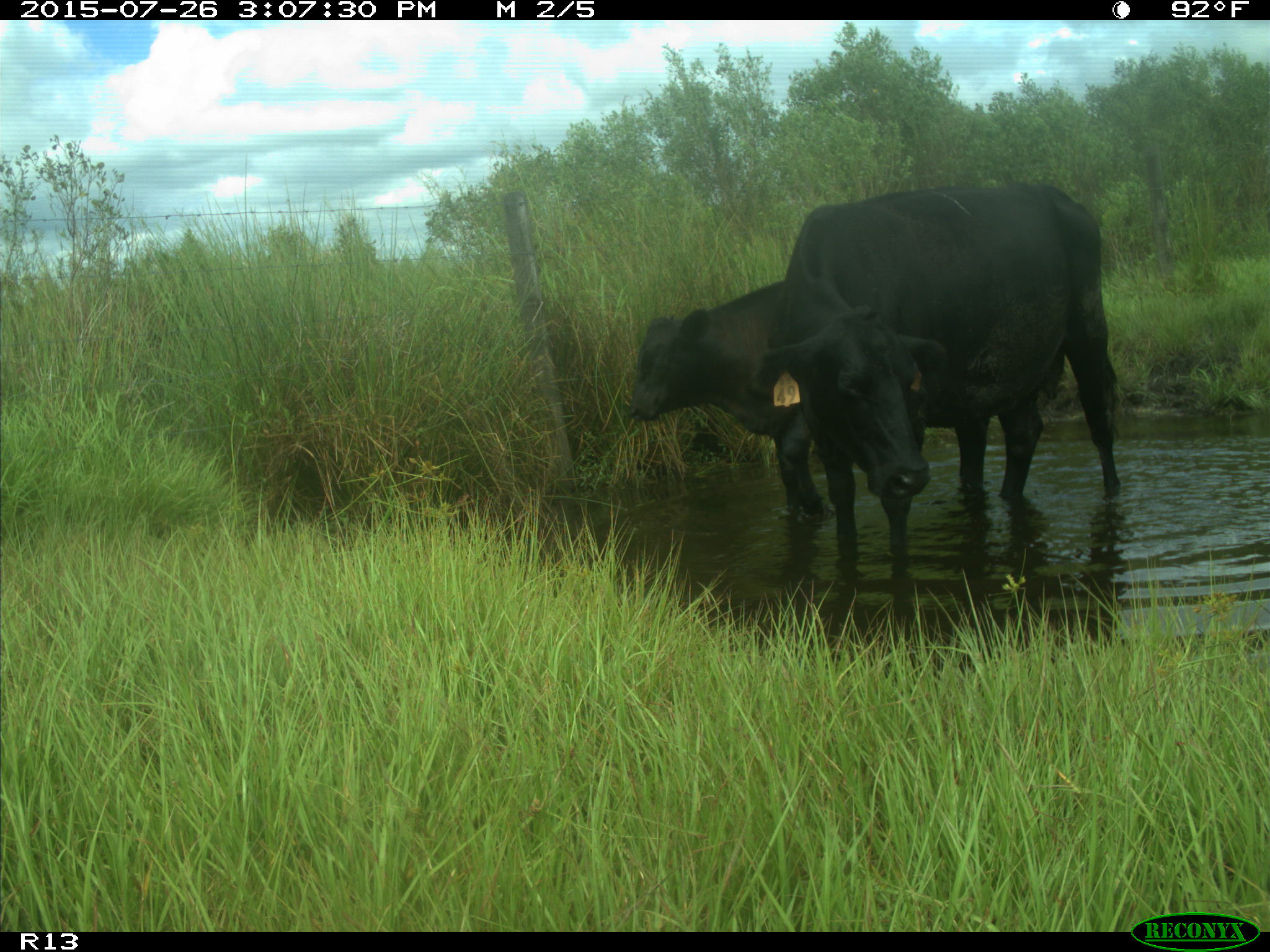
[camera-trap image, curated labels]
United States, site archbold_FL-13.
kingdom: Animalia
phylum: Chordata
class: Mammalia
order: Artiodactyla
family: Bovidae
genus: Bos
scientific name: Bos taurus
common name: domestic cow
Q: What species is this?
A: Bos taurus (domestic cow).